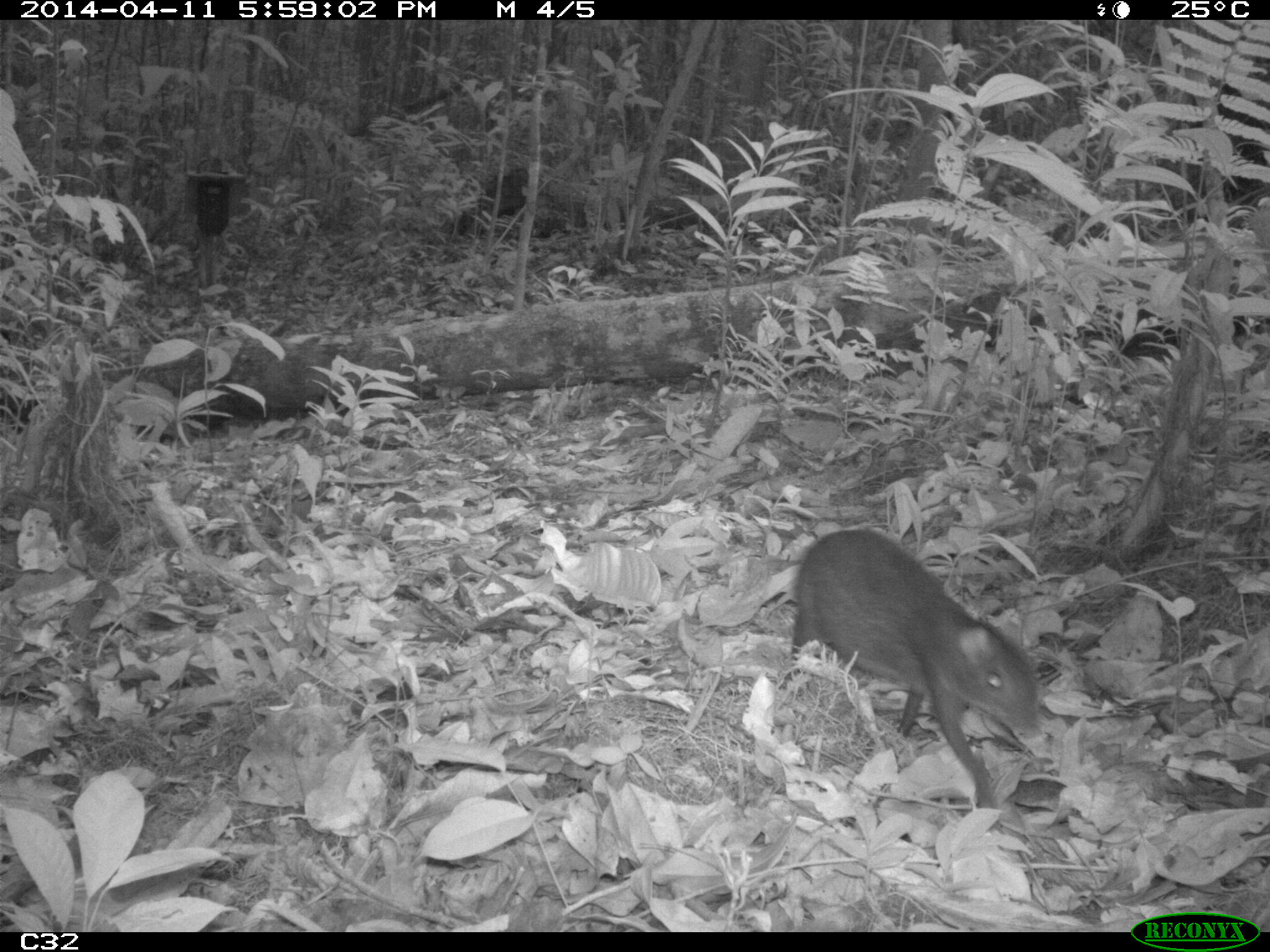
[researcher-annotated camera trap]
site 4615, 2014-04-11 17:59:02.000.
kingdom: Animalia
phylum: Chordata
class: Mammalia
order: Rodentia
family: Dasyproctidae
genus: Myoprocta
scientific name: Myoprocta pratti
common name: green acouchi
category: myoprocta pratii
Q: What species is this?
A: Myoprocta pratii (green acouchi) (Myoprocta pratti).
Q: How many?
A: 1.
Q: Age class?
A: Adult.